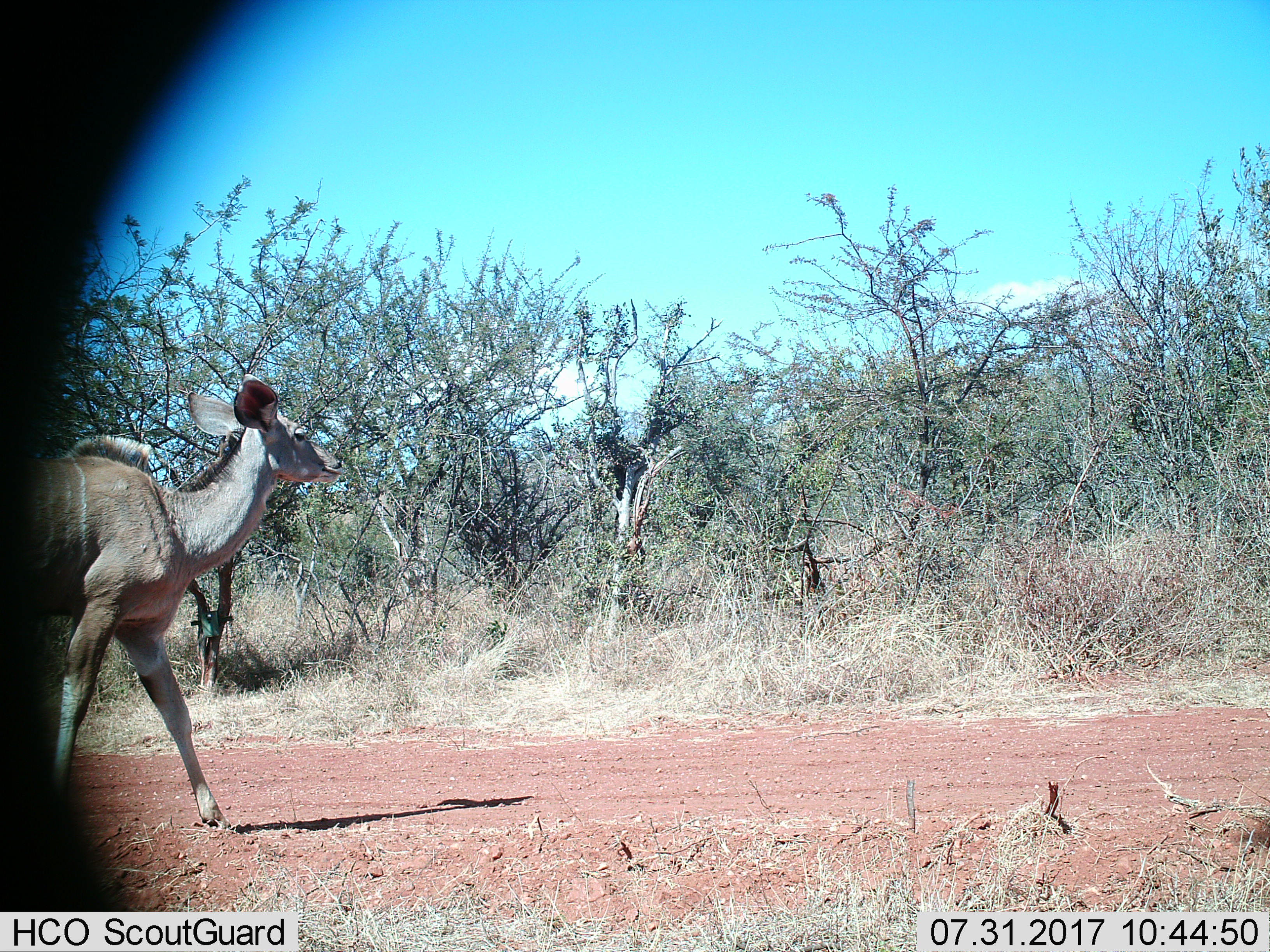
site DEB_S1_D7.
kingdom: Animalia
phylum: Chordata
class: Mammalia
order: Artiodactyla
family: Bovidae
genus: Tragelaphus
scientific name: Tragelaphus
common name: kudu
Kudu (Tragelaphus), count 1. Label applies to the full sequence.